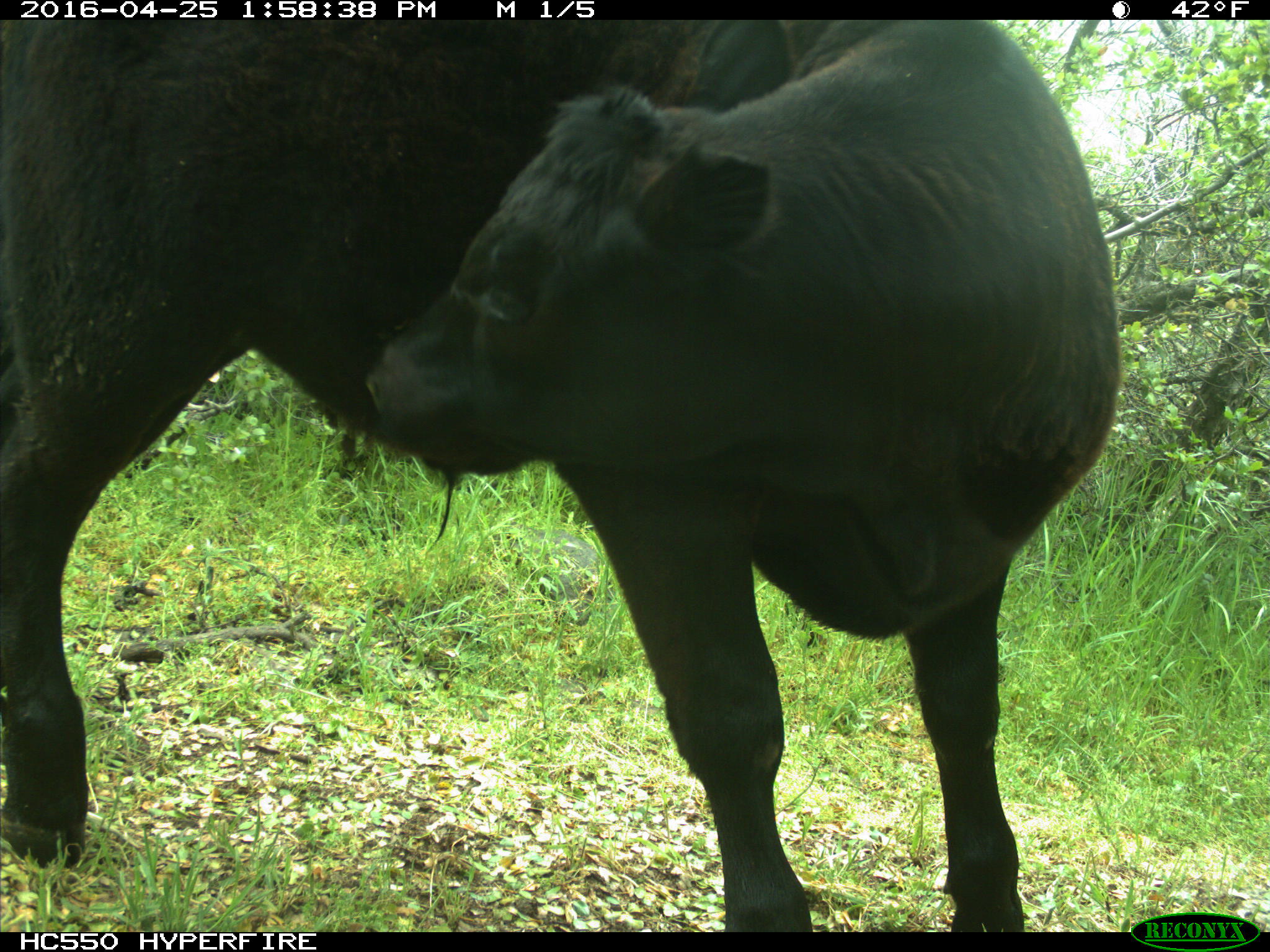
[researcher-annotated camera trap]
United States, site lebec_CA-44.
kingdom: Animalia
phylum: Chordata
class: Mammalia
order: Artiodactyla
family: Bovidae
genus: Bos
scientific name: Bos taurus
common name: domestic cow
Bos taurus (domestic cow).